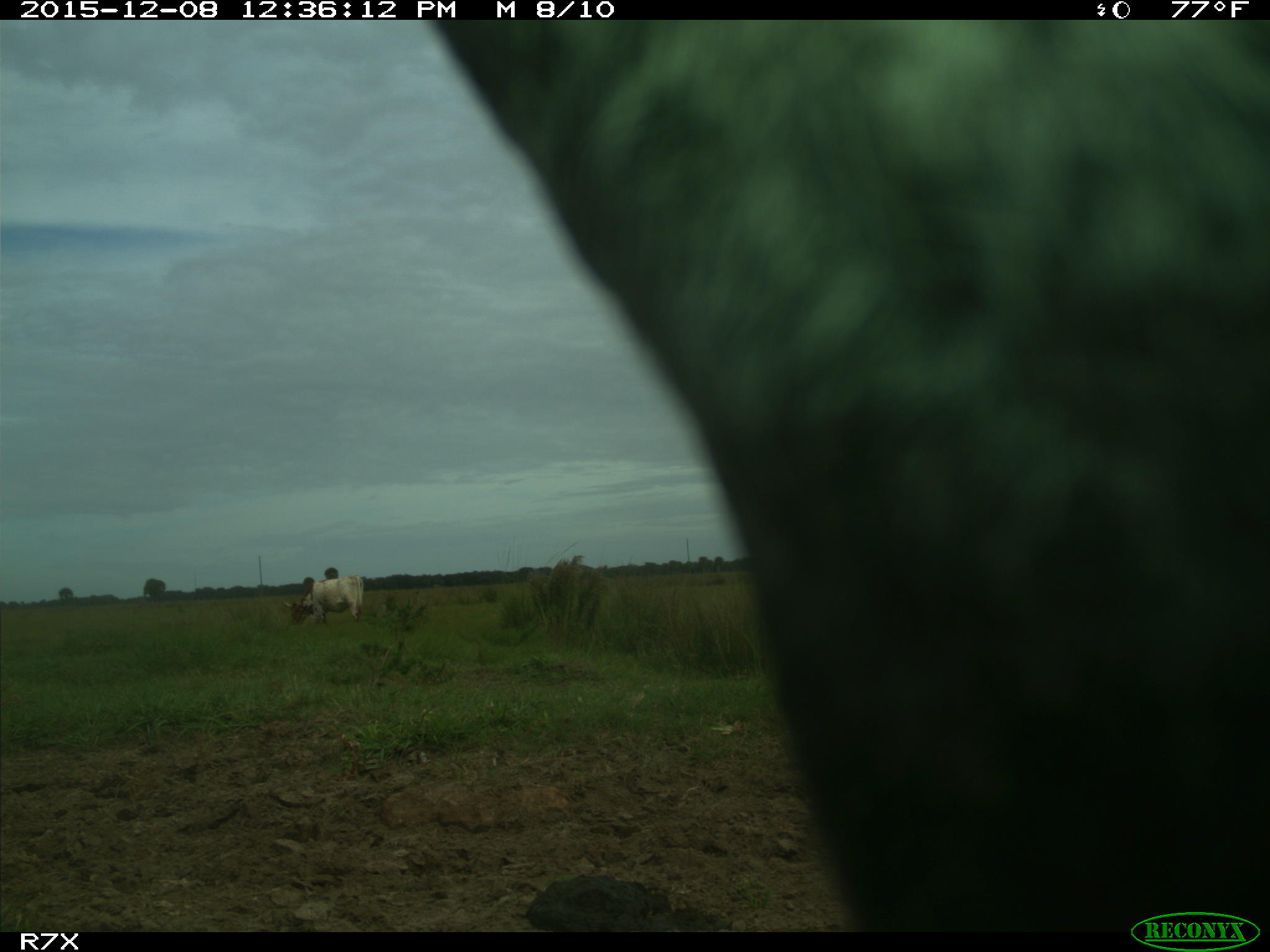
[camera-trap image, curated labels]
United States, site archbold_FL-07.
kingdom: Animalia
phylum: Chordata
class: Mammalia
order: Artiodactyla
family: Bovidae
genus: Bos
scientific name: Bos taurus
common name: domestic cow